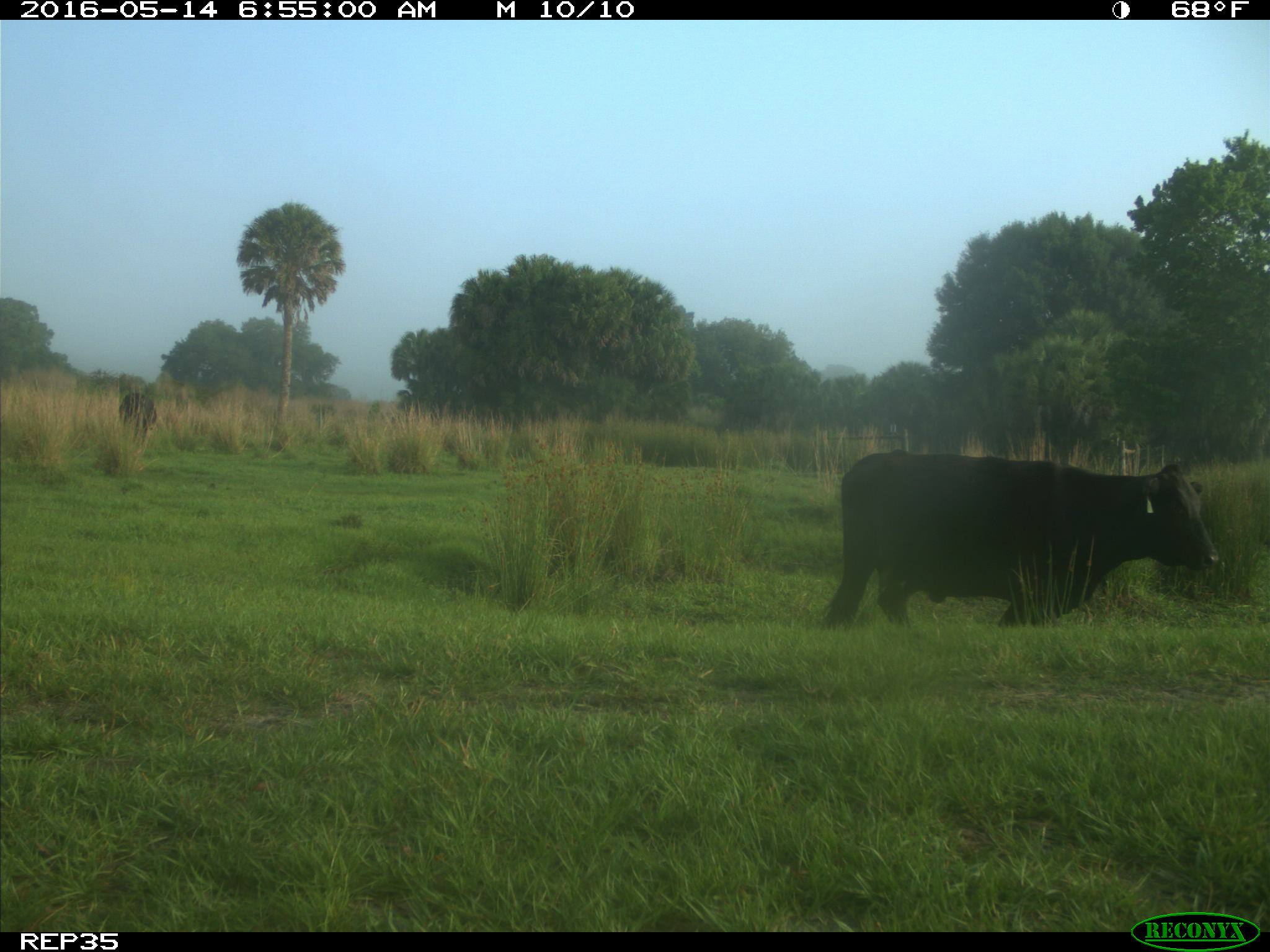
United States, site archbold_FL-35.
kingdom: Animalia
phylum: Chordata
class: Mammalia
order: Artiodactyla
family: Bovidae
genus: Bos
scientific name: Bos taurus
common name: domestic cow